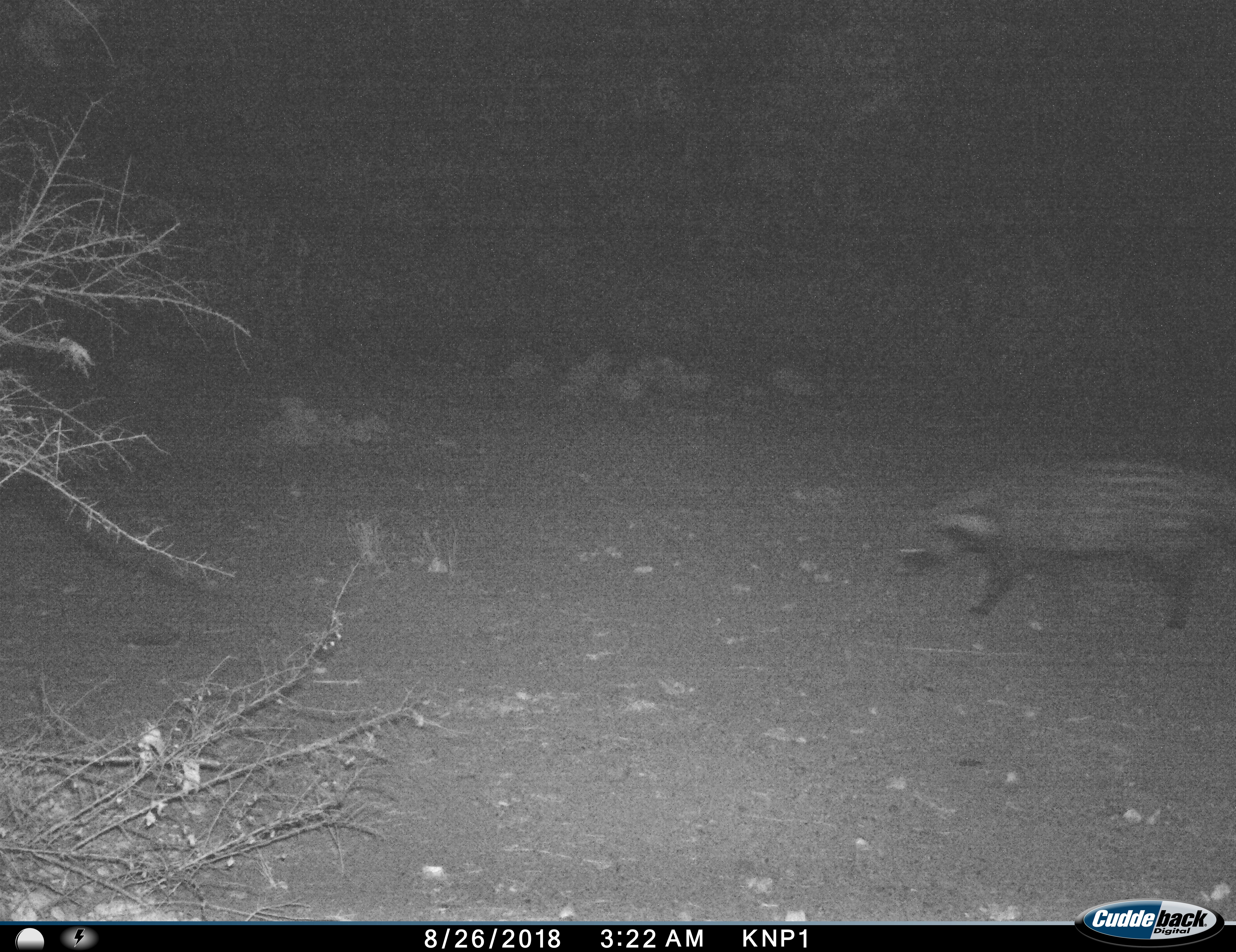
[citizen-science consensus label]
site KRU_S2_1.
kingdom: Animalia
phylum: Chordata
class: Mammalia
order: Carnivora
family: Viverridae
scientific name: Viverridae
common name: civet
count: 1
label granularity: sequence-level